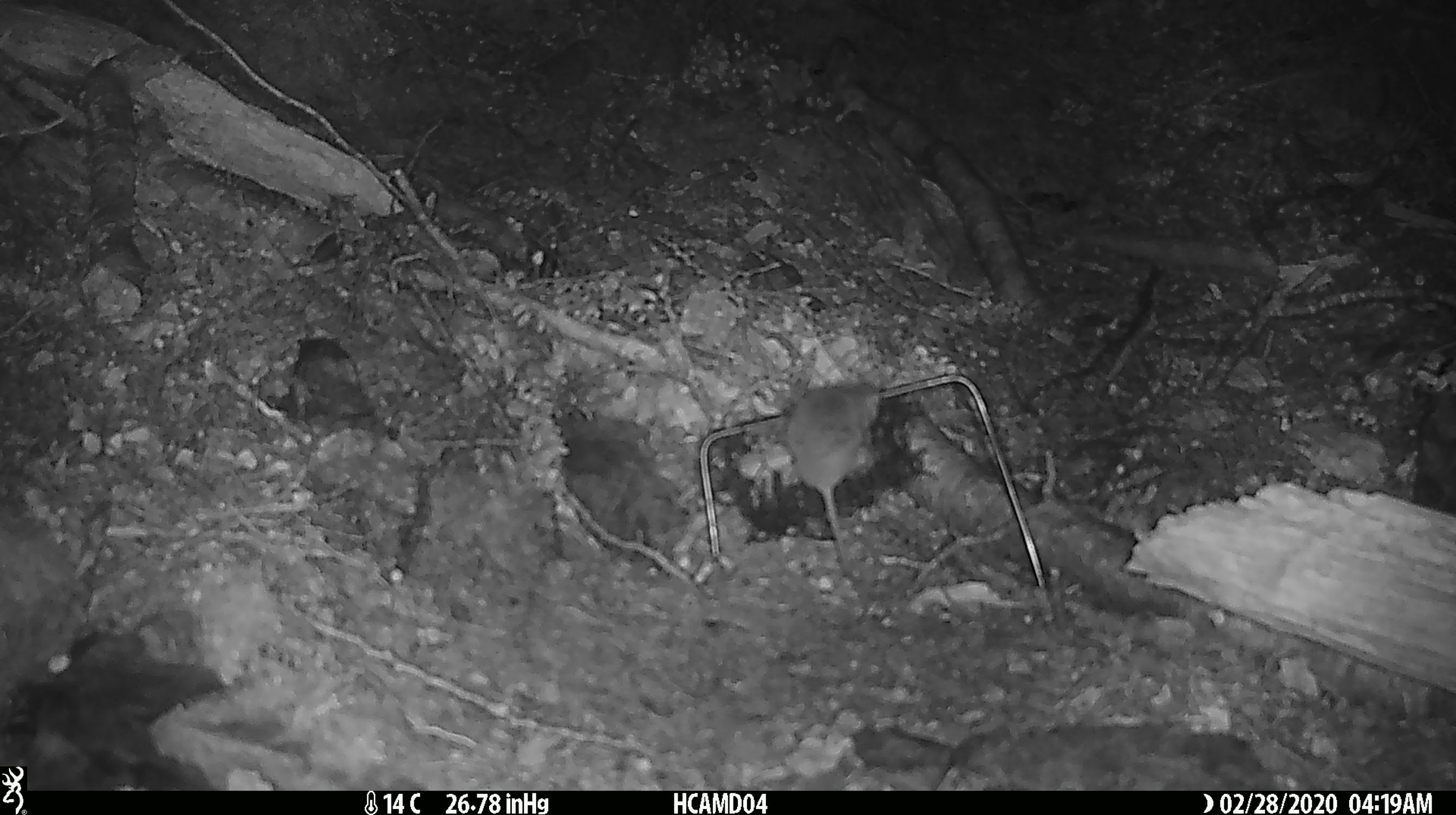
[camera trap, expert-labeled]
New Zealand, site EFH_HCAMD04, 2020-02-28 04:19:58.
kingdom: Animalia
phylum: Chordata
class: Mammalia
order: Rodentia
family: Muridae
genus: Mus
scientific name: Mus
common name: mouse